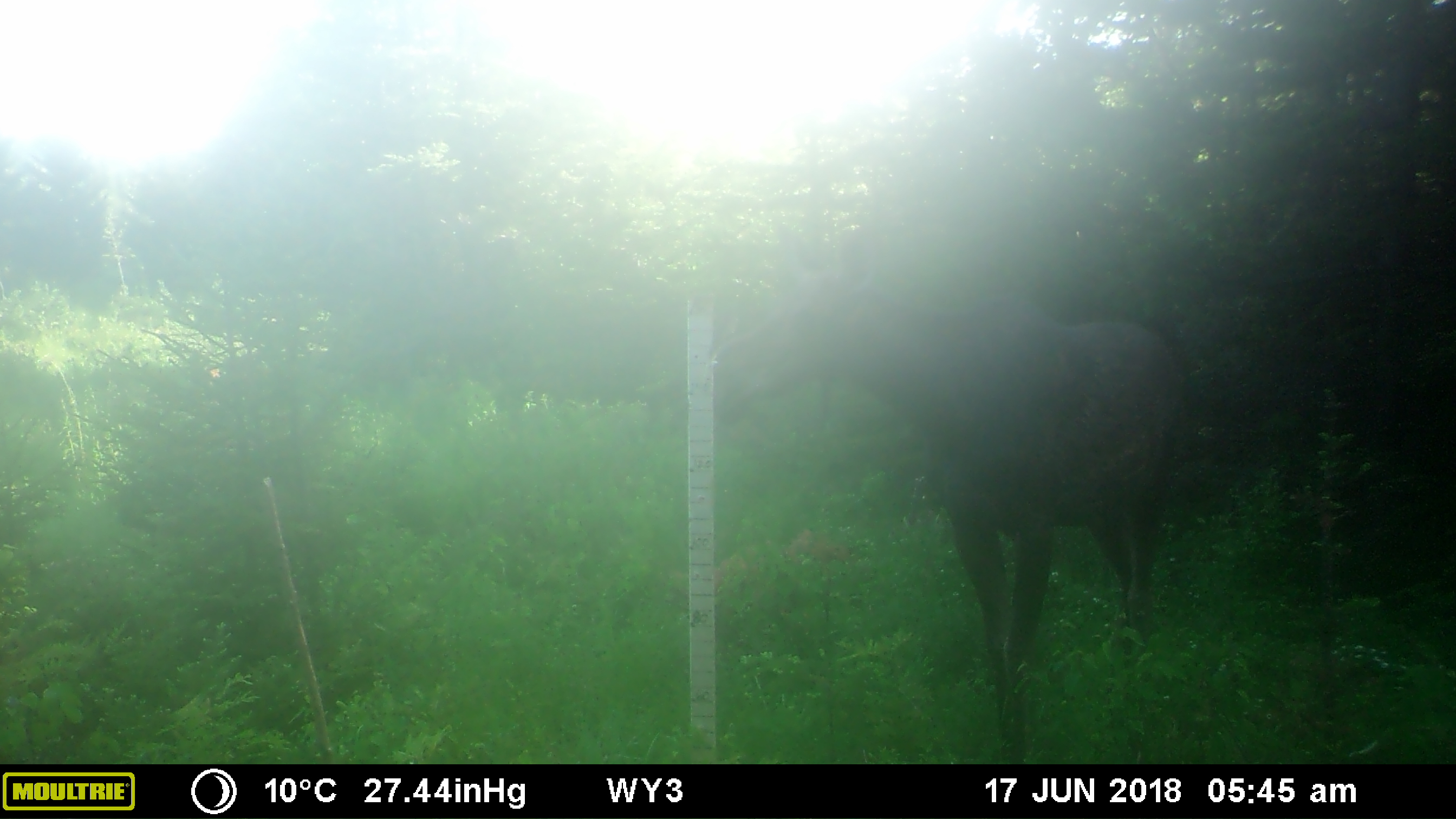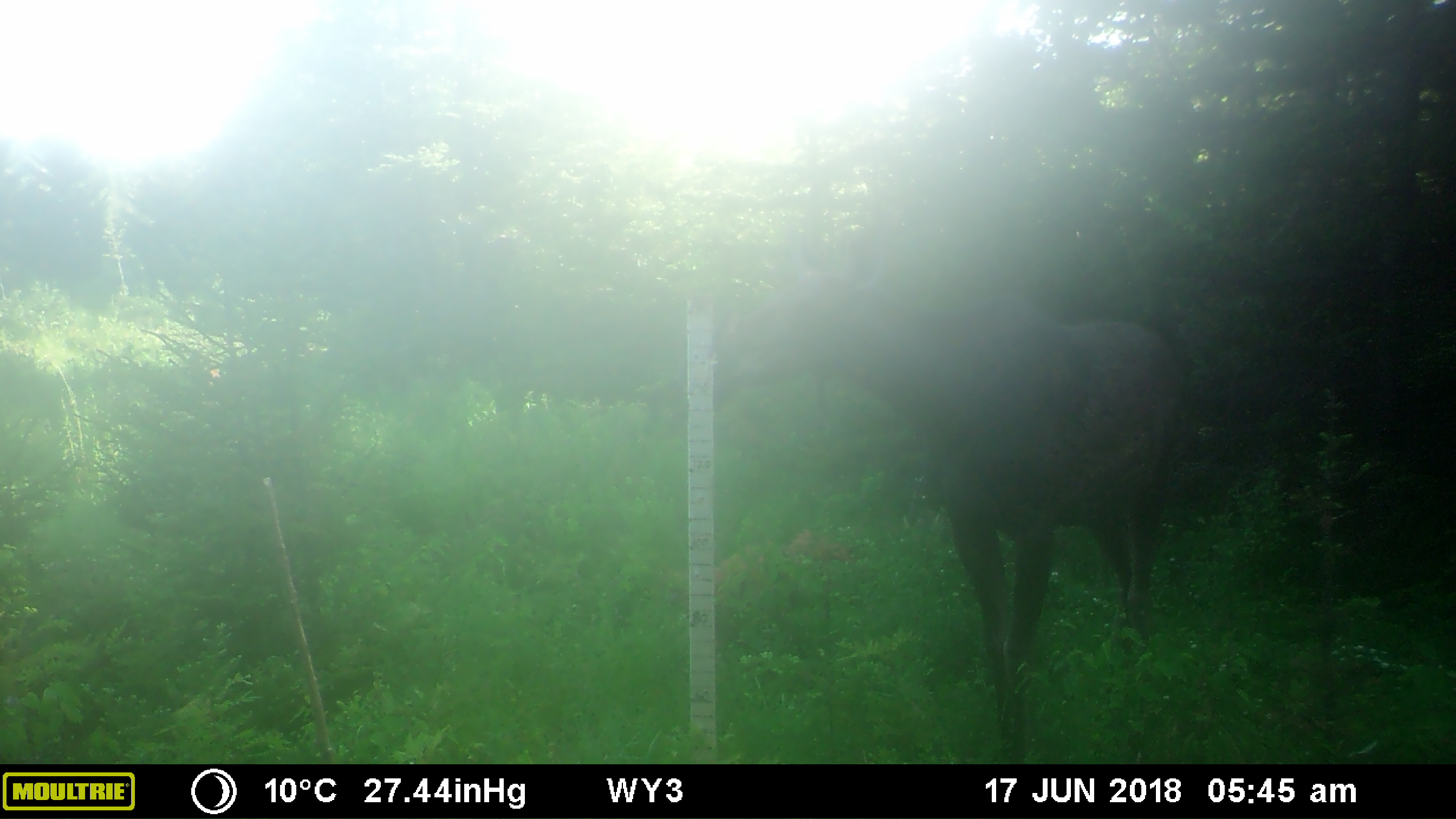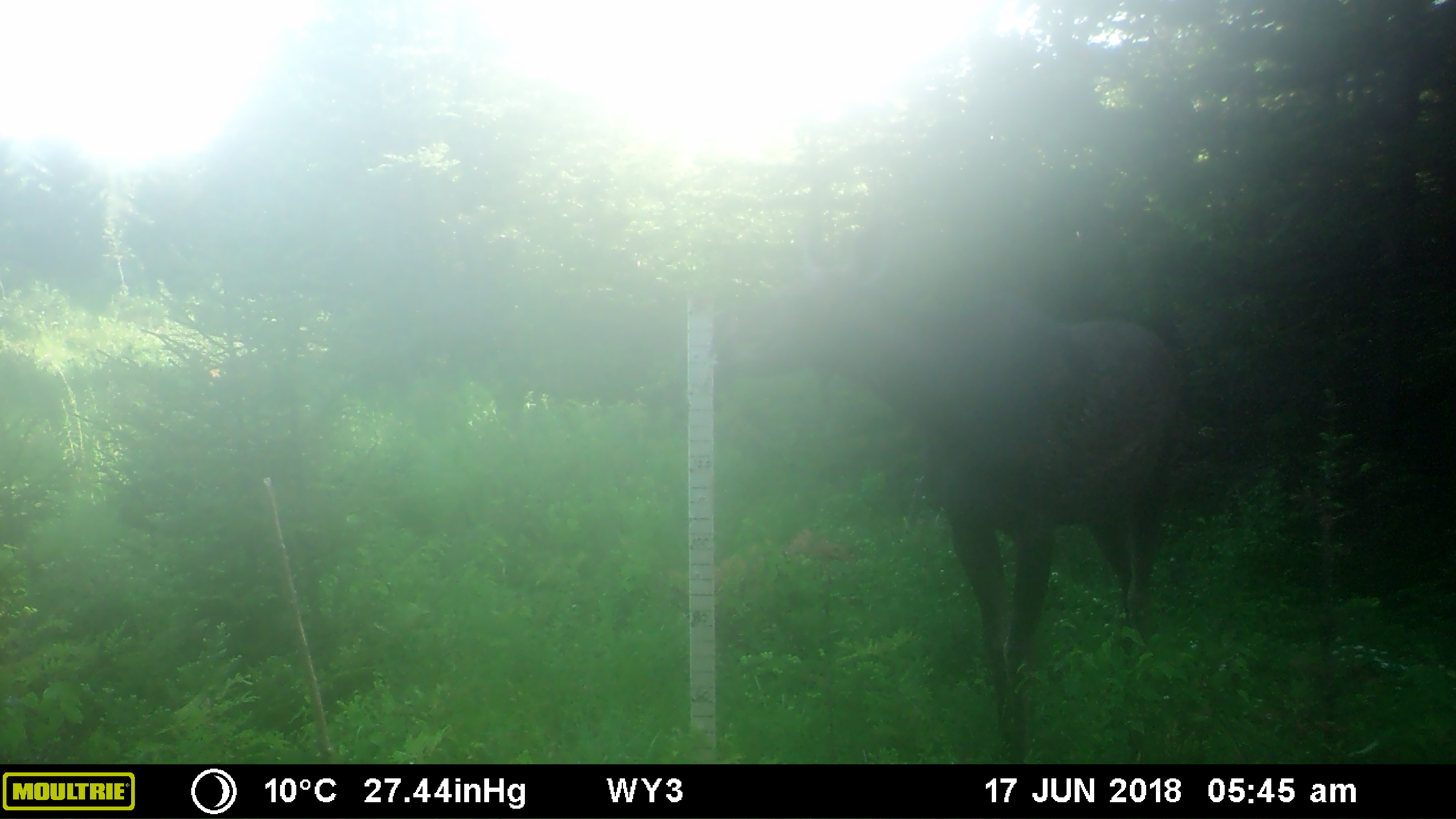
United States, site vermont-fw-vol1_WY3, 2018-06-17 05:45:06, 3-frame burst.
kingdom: Animalia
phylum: Chordata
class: Mammalia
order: Artiodactyla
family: Cervidae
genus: Alces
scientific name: Alces alces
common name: moose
Moose (Alces alces).